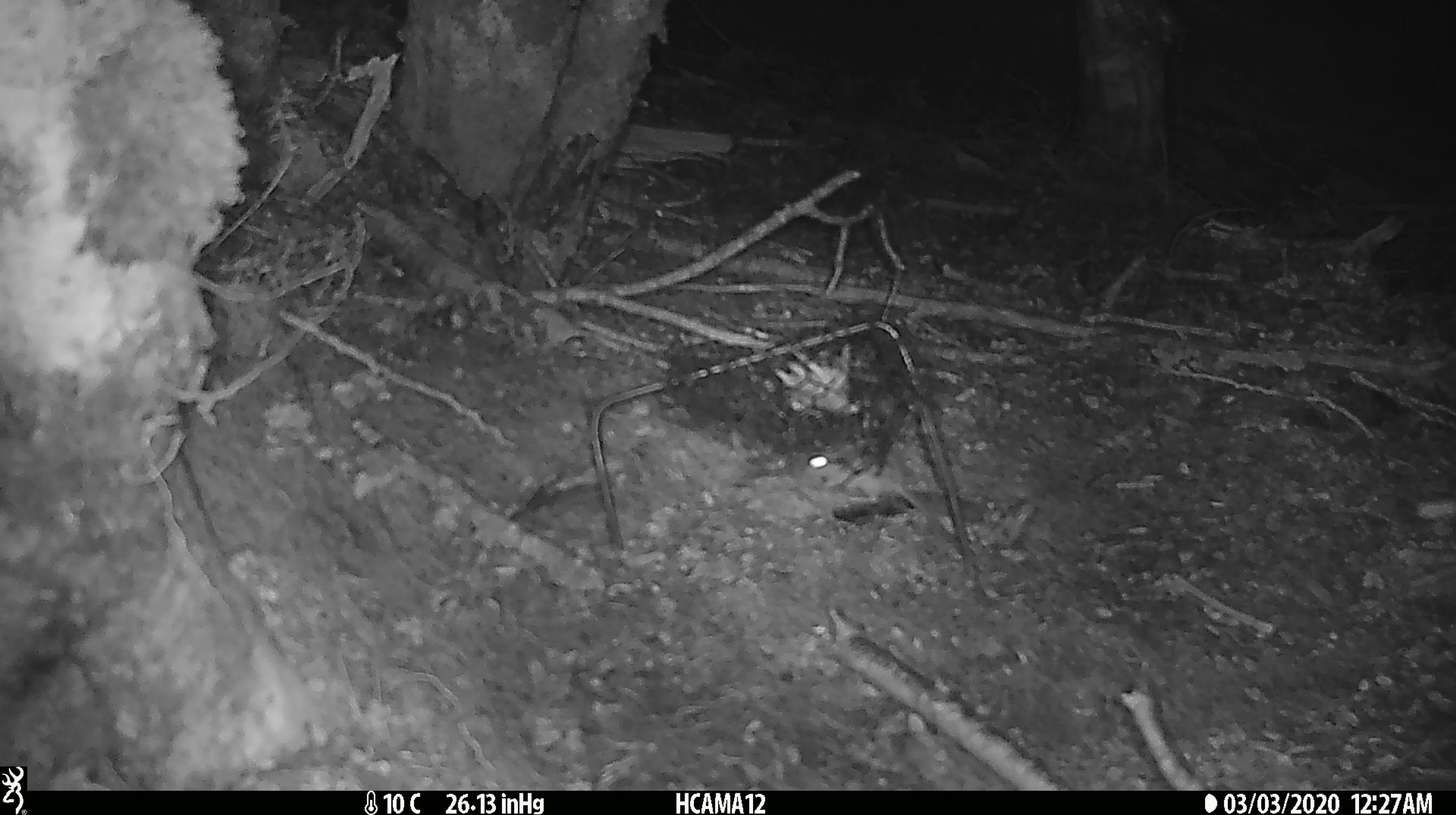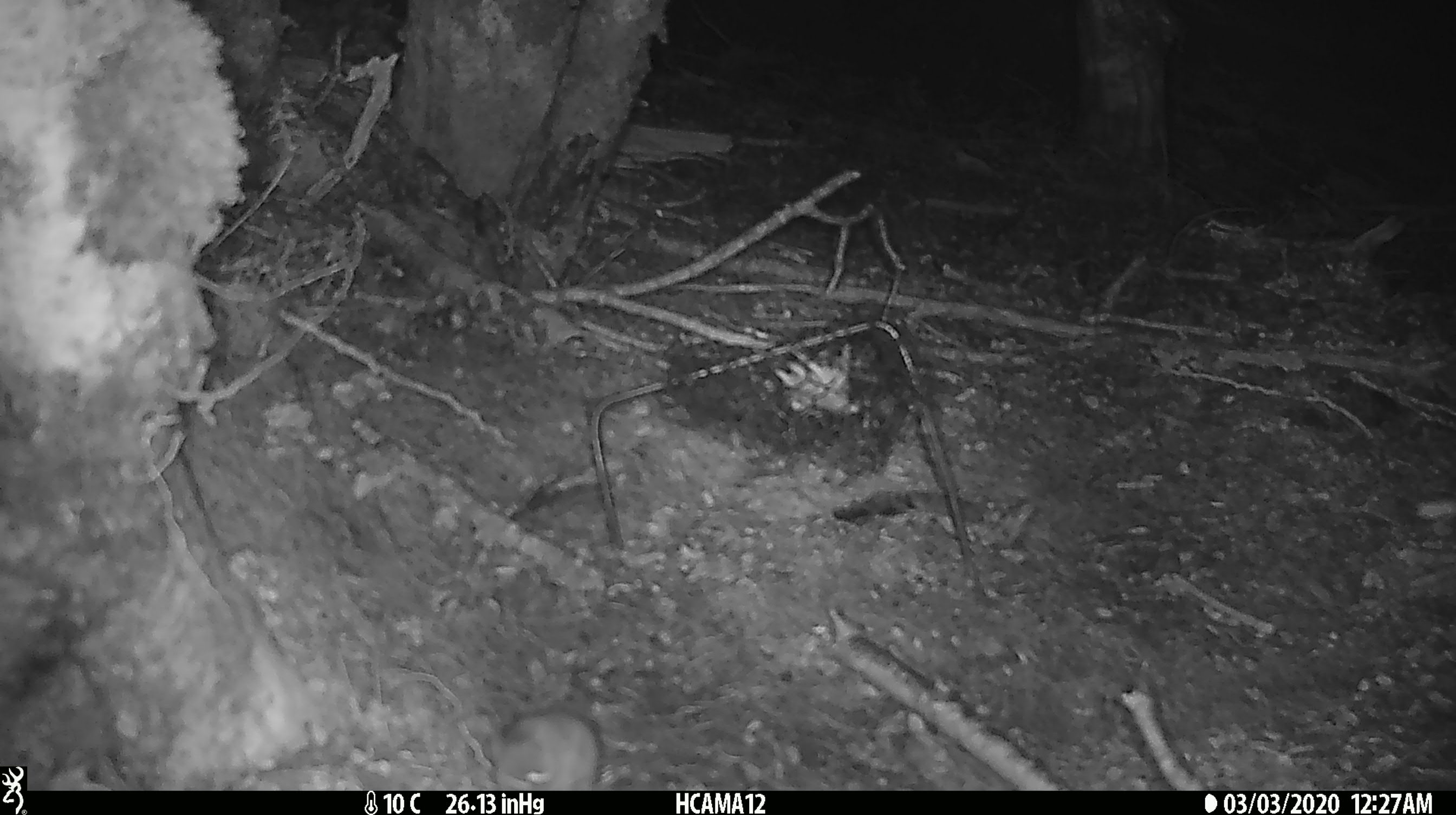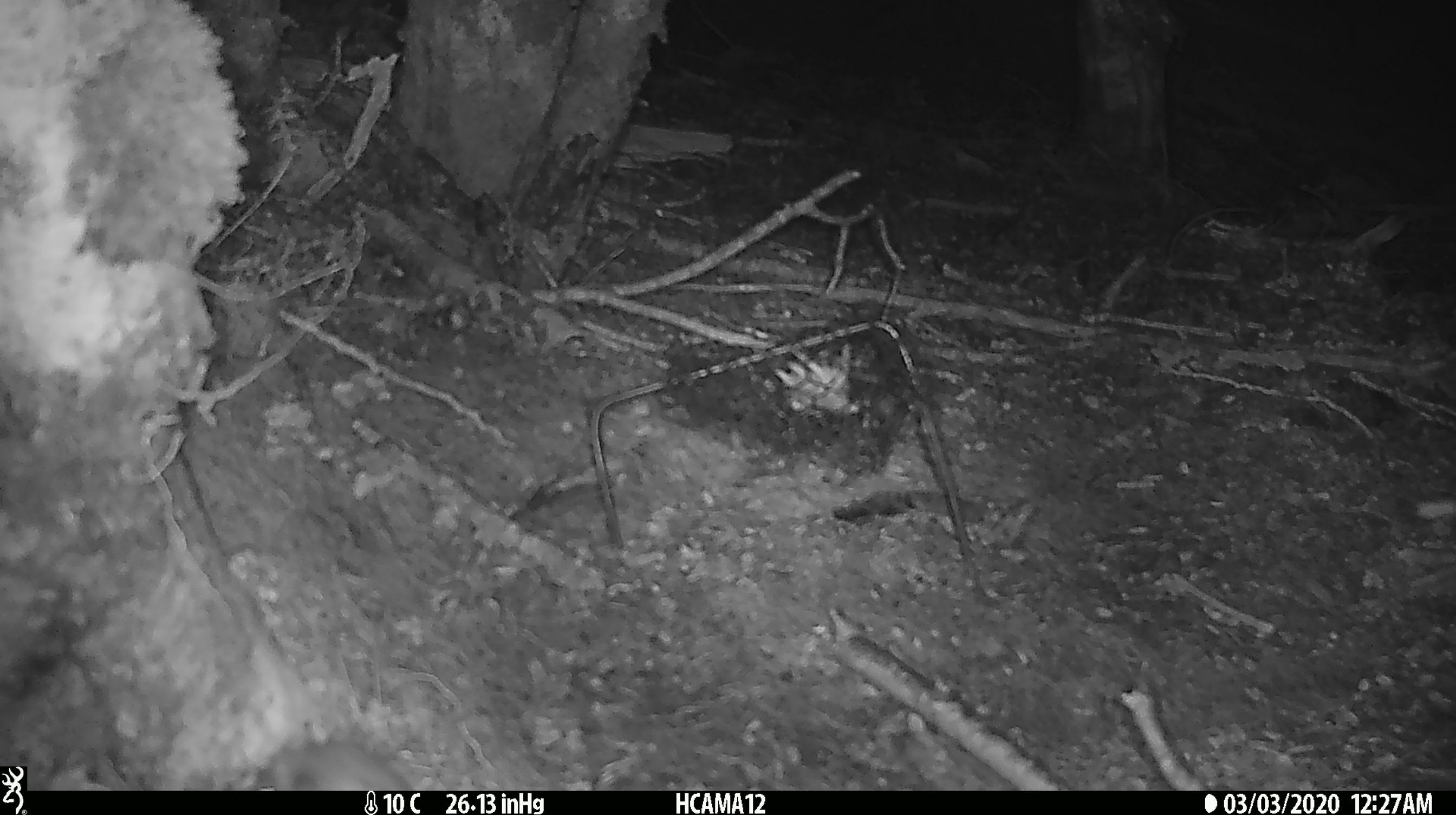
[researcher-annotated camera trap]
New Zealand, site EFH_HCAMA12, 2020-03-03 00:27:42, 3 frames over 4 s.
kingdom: Animalia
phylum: Chordata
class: Mammalia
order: Rodentia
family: Muridae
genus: Mus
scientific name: Mus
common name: mouse